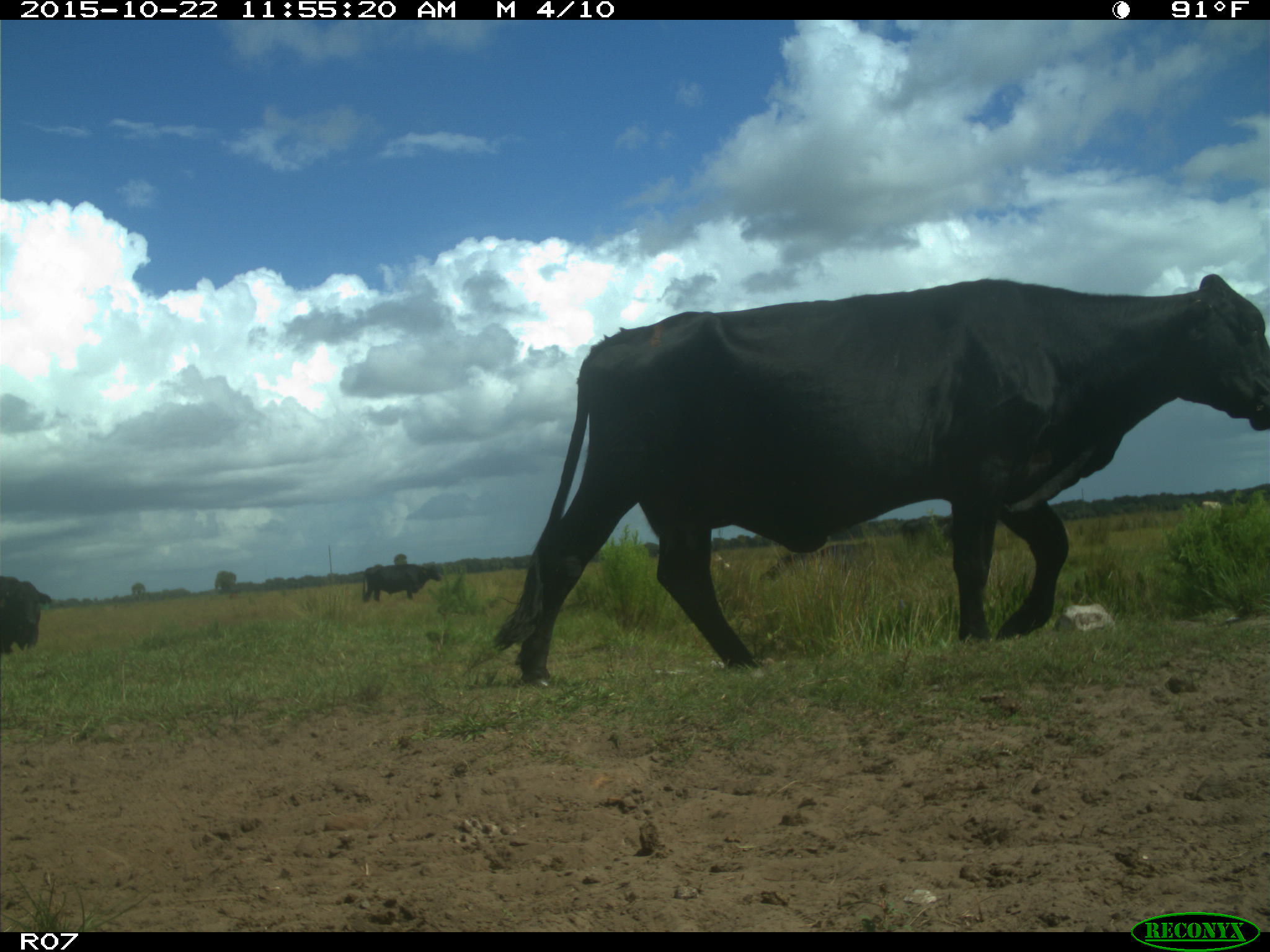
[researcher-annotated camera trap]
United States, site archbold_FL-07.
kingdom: Animalia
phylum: Chordata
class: Mammalia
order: Artiodactyla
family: Bovidae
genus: Bos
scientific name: Bos taurus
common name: domestic cow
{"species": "Bos taurus (domestic cow)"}